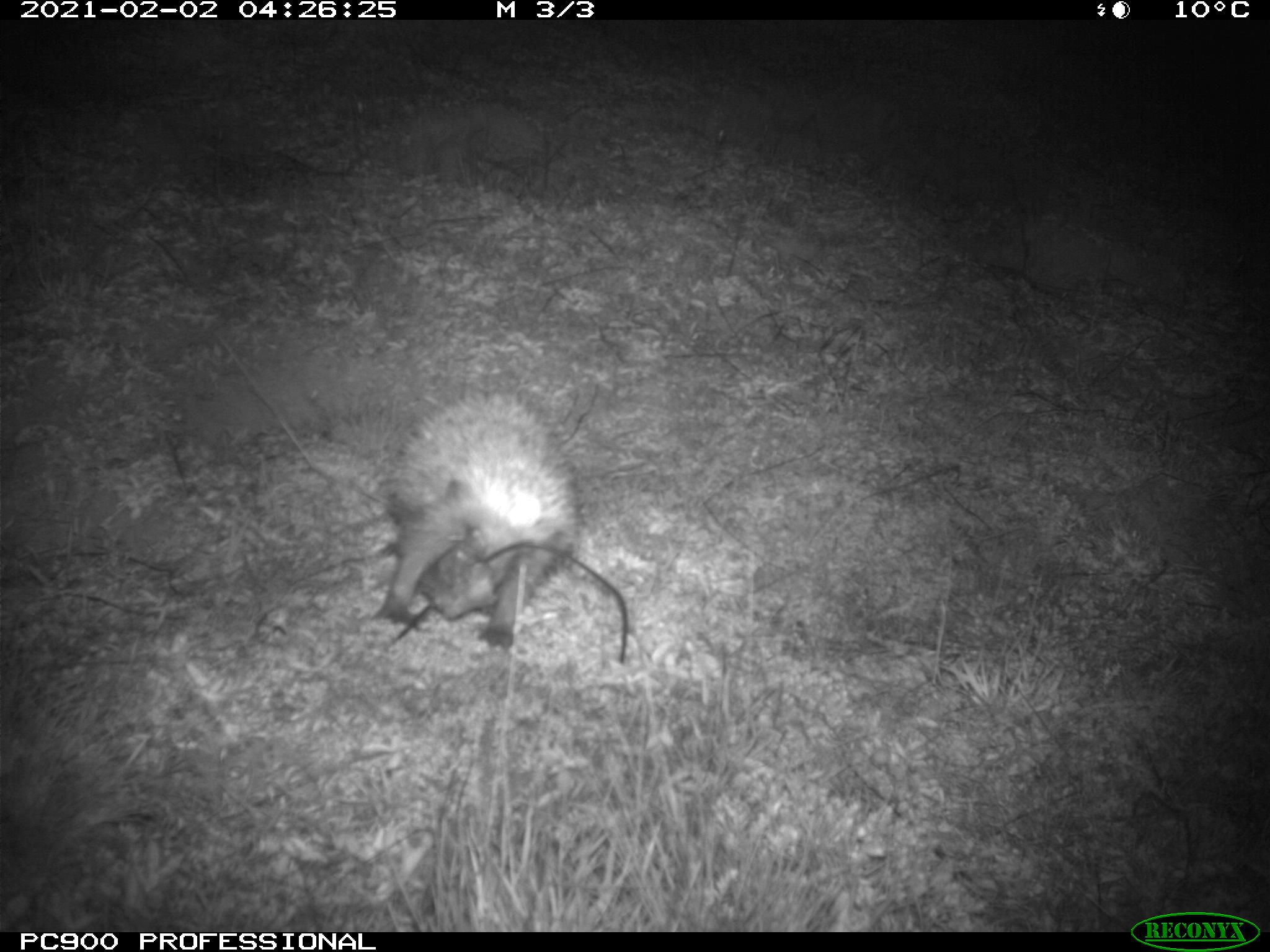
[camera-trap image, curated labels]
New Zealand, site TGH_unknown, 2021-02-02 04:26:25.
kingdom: Animalia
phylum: Chordata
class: Mammalia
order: Eulipotyphla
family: Erinaceidae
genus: Erinaceus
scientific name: Erinaceus europaeus europaeus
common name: european hedgehog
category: hedgehog